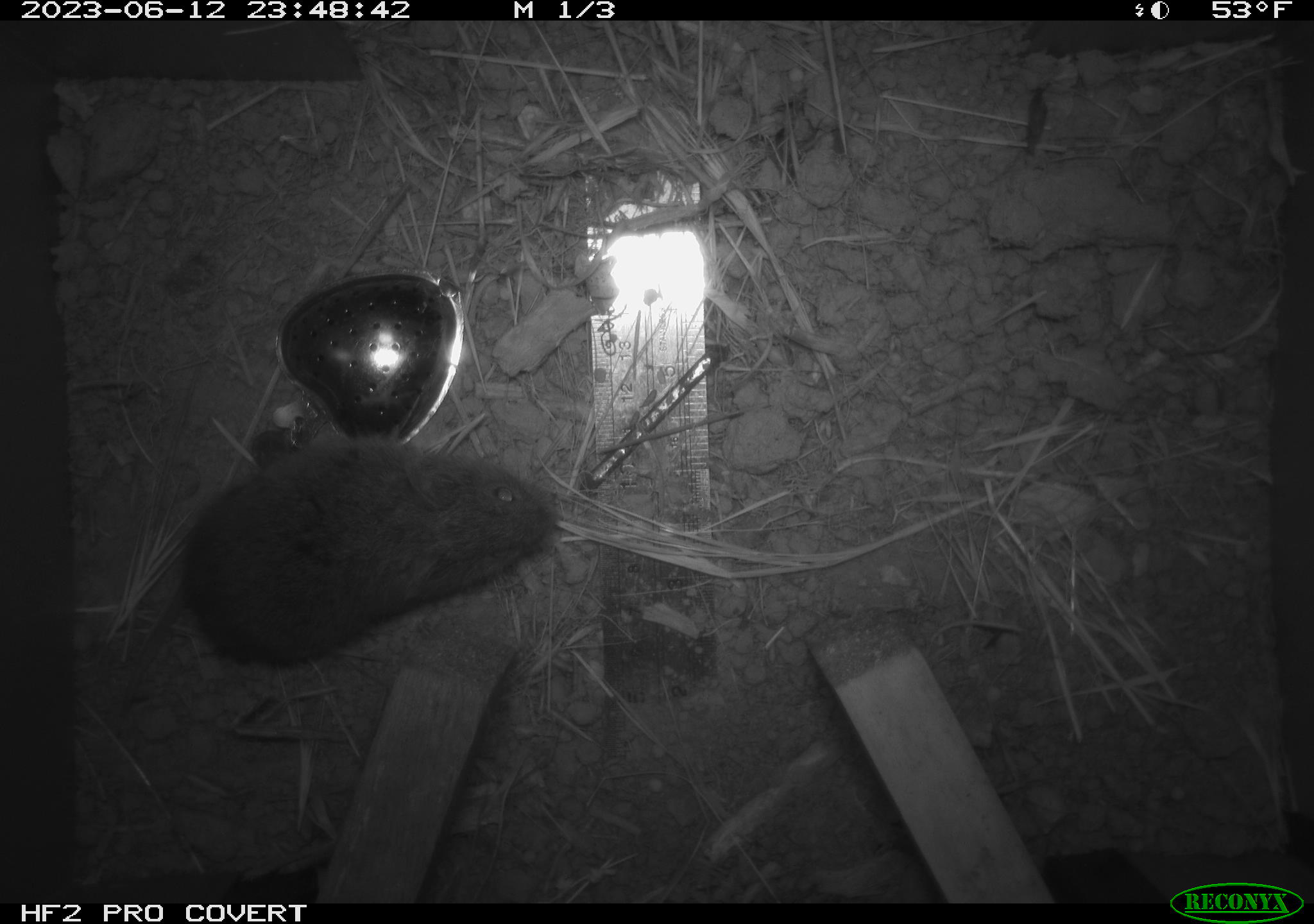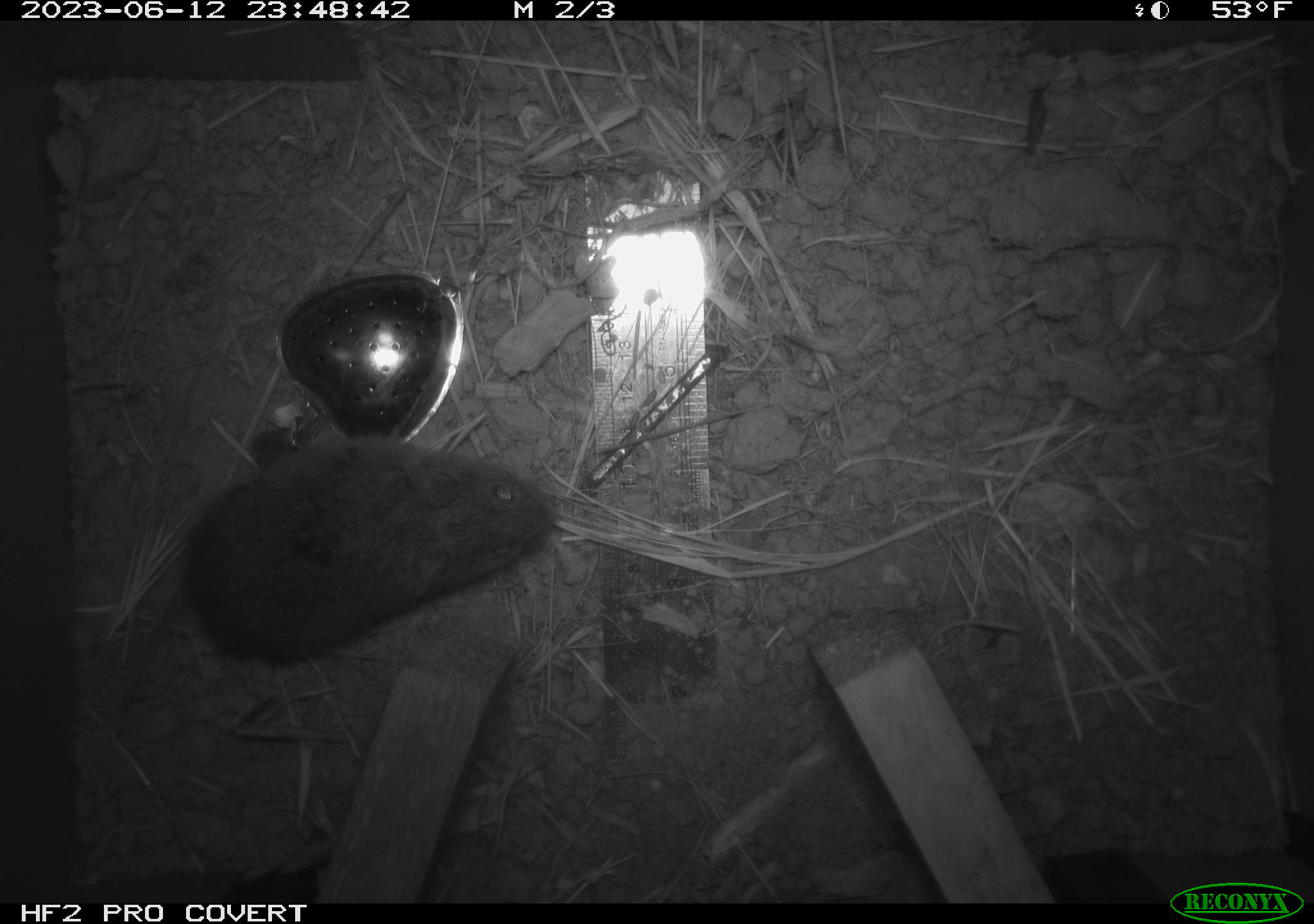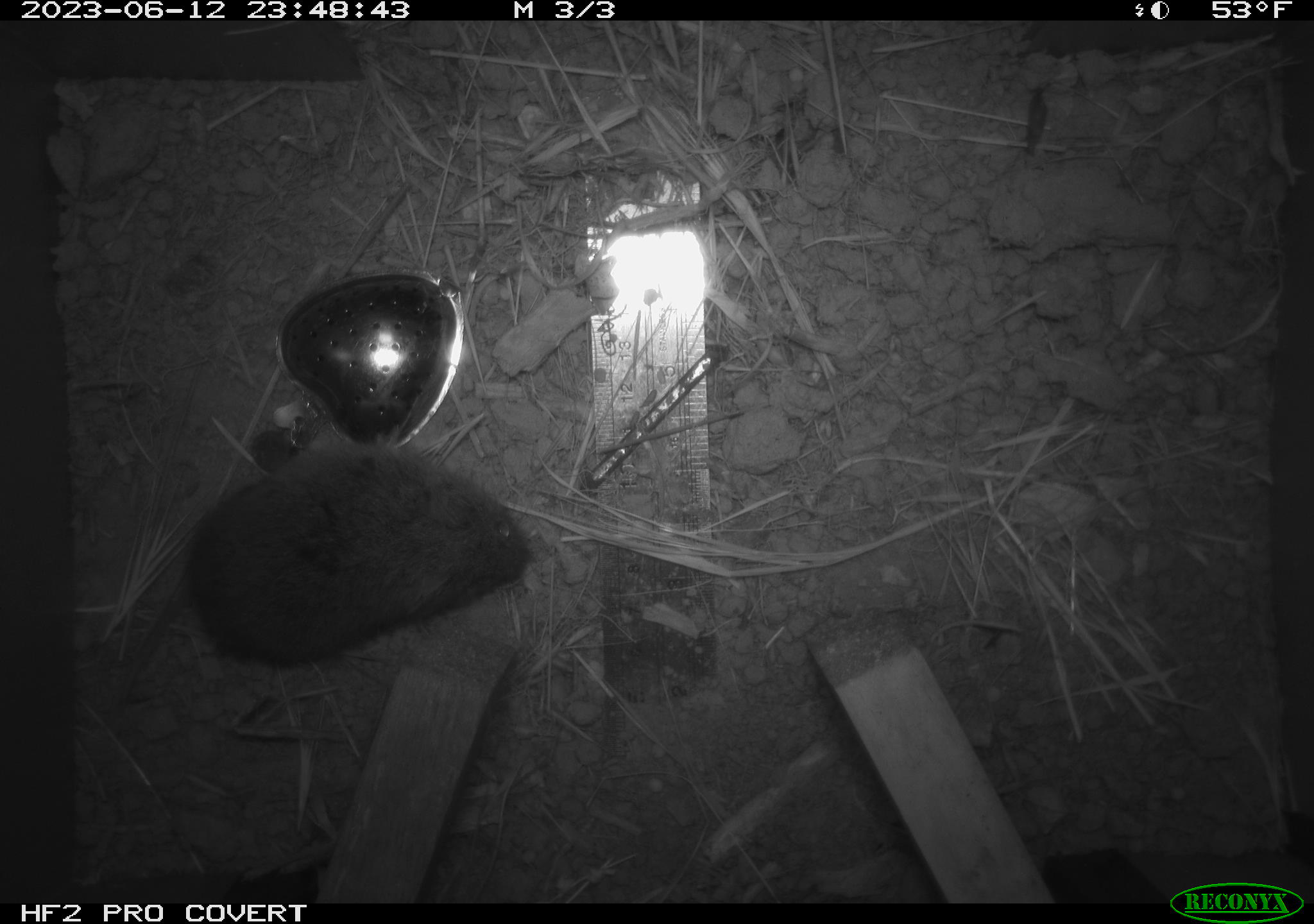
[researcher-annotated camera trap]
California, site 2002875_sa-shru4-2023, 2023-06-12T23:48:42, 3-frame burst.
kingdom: Animalia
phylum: Chordata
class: Mammalia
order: Rodentia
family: Cricetidae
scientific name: Arvicolinae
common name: voles, lemmings, and muskrats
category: arvicolinae subfamily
Arvicolinae subfamily (voles, lemmings, and muskrats) (Arvicolinae).